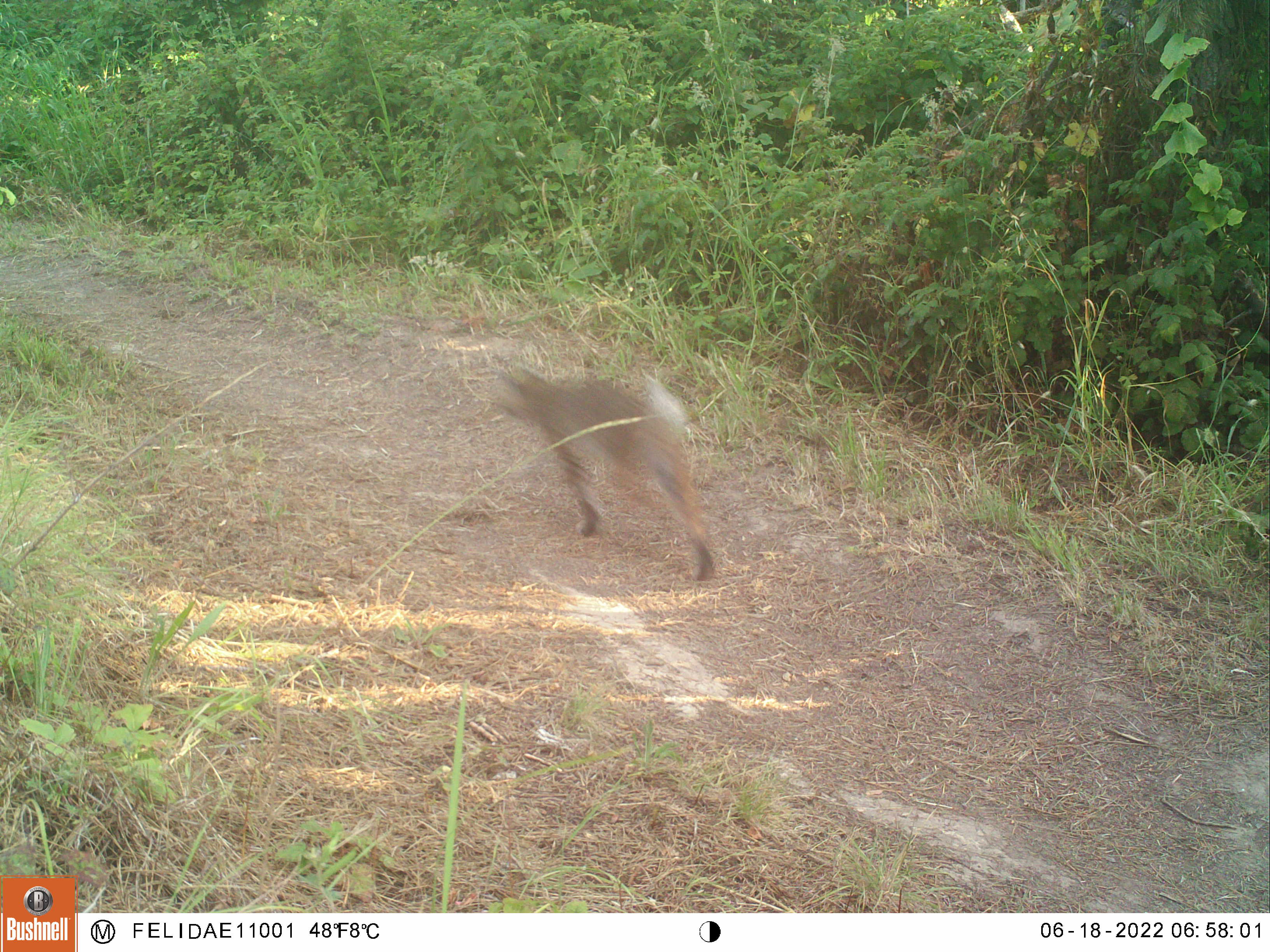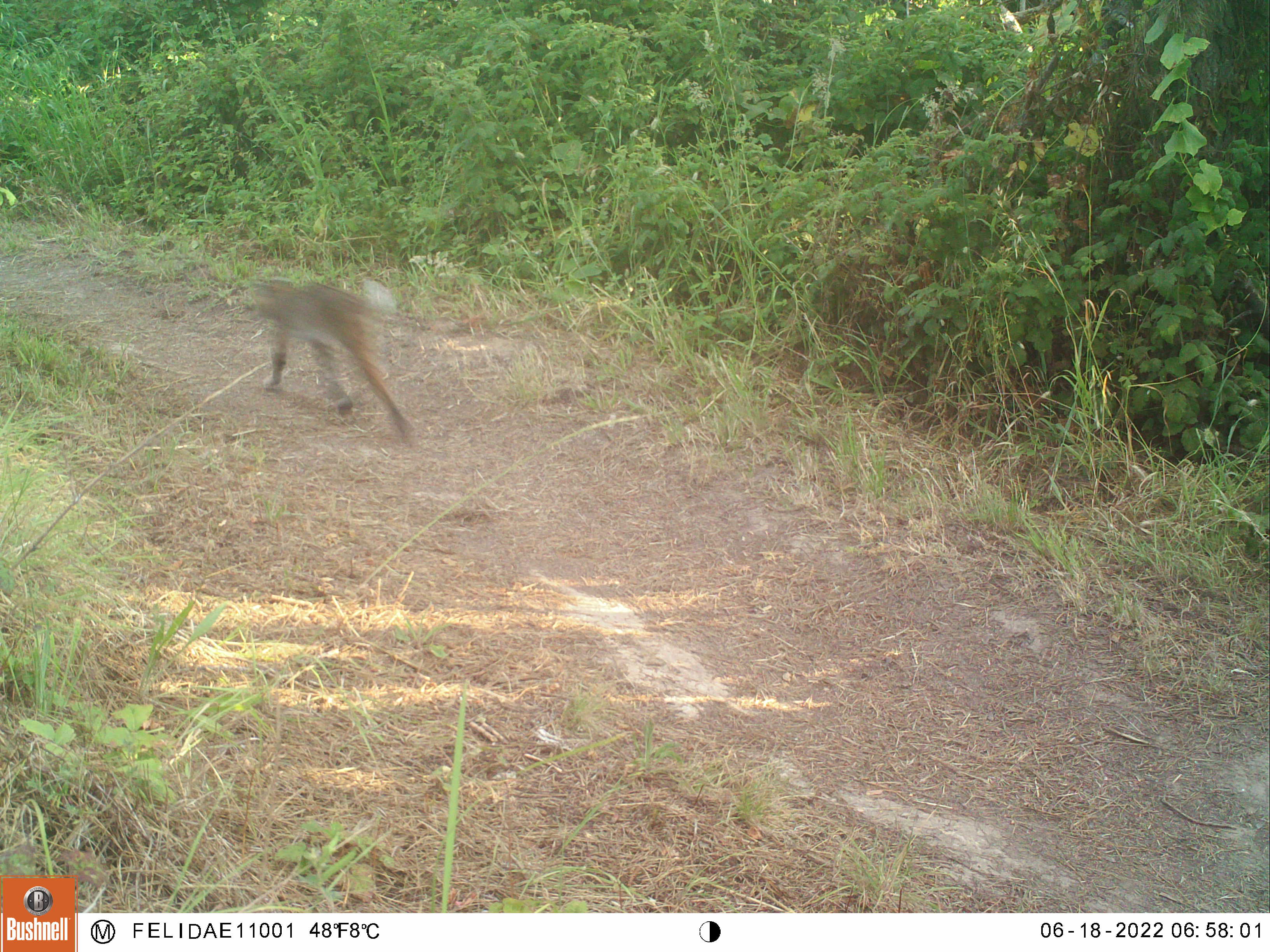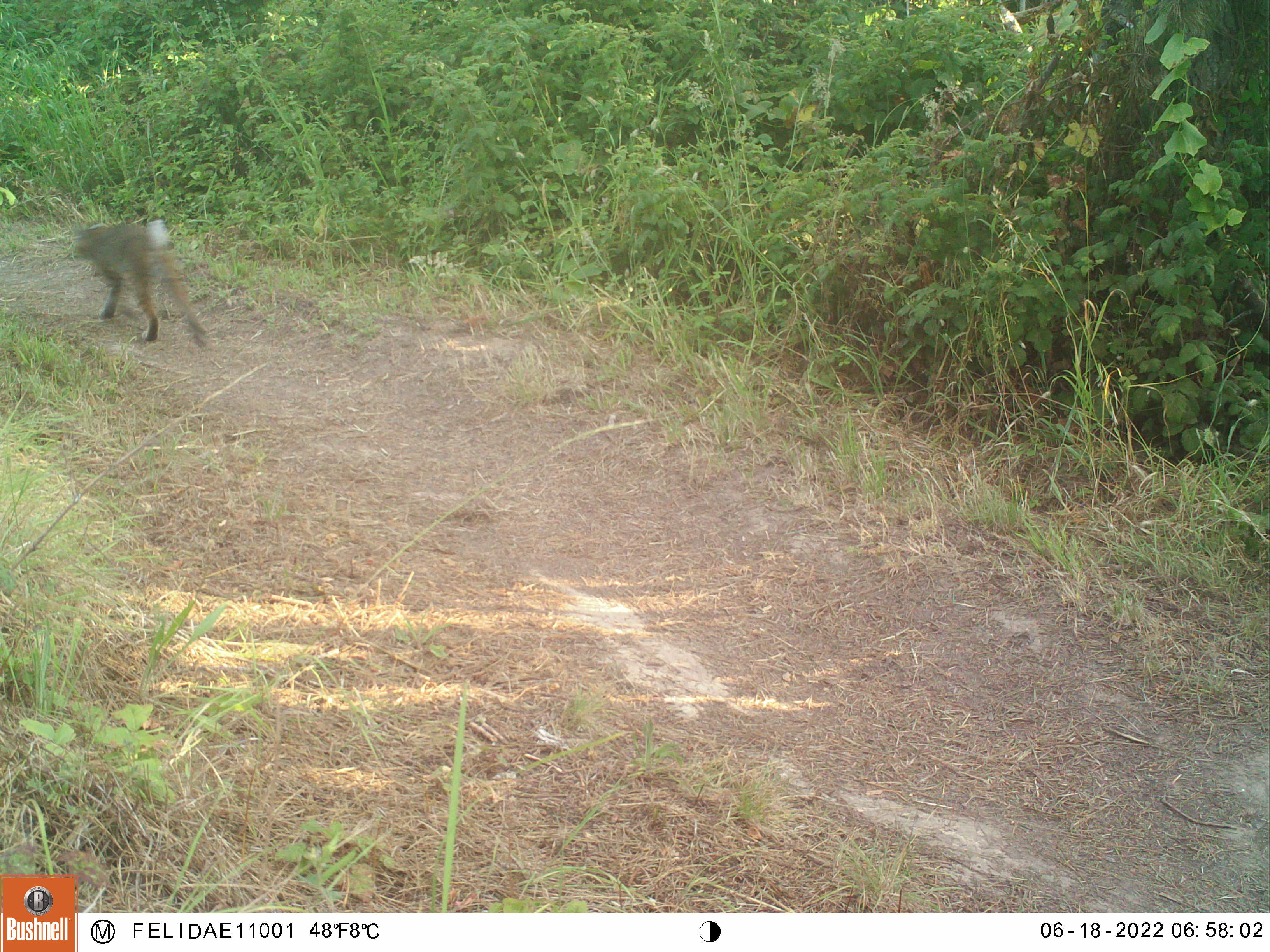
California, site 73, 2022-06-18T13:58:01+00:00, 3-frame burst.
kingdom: Animalia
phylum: Chordata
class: Mammalia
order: Carnivora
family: Felidae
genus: Lynx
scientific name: Lynx rufus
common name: bobcat